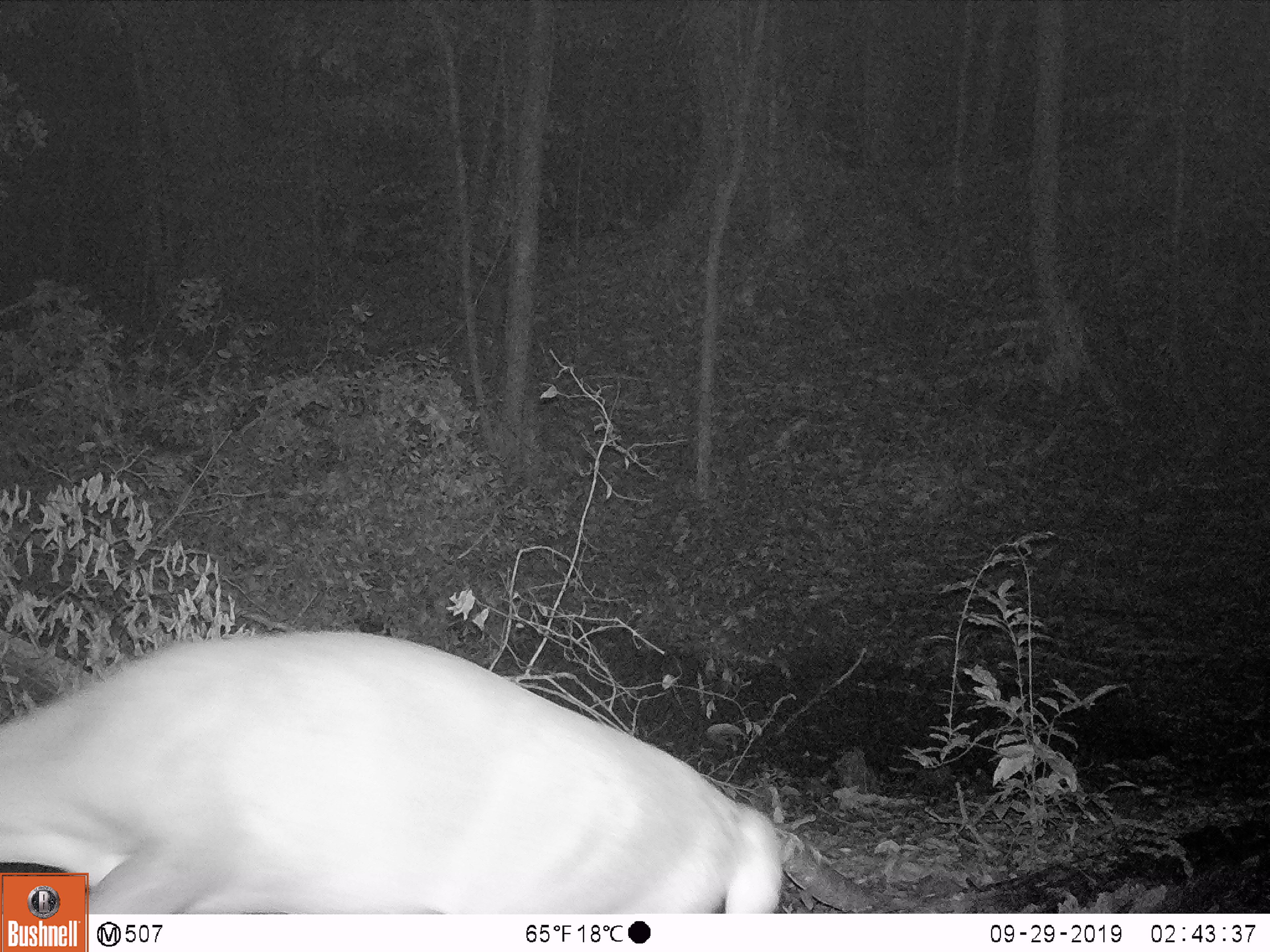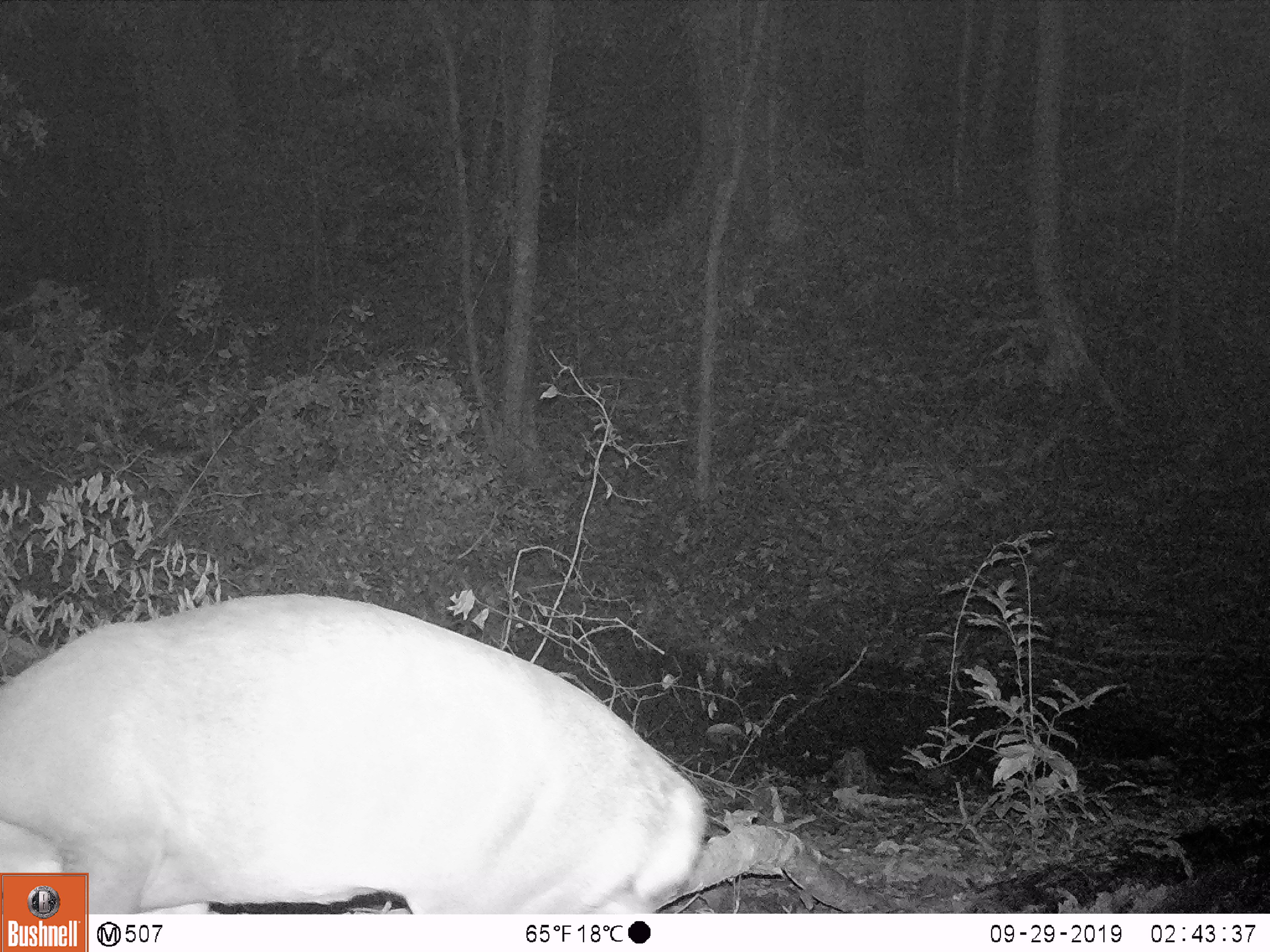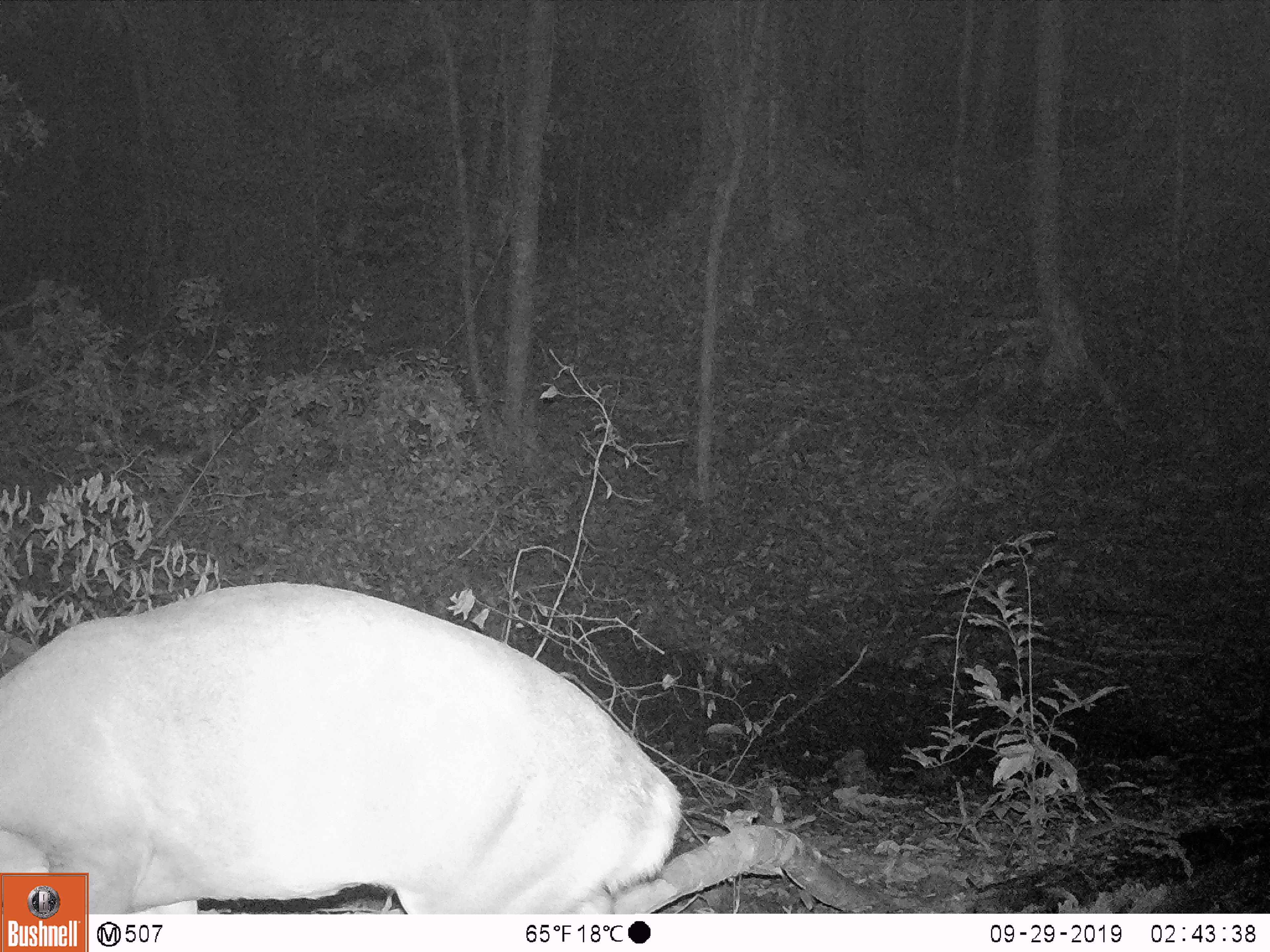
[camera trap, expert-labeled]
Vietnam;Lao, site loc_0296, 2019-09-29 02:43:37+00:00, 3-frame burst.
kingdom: Animalia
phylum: Chordata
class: Mammalia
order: Artiodactyla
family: Cervidae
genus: Muntiacus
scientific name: Muntiacus vuquangensis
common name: large-antlered muntjac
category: large antlered muntjac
Large antlered muntjac (large-antlered muntjac) (Muntiacus vuquangensis). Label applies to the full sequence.